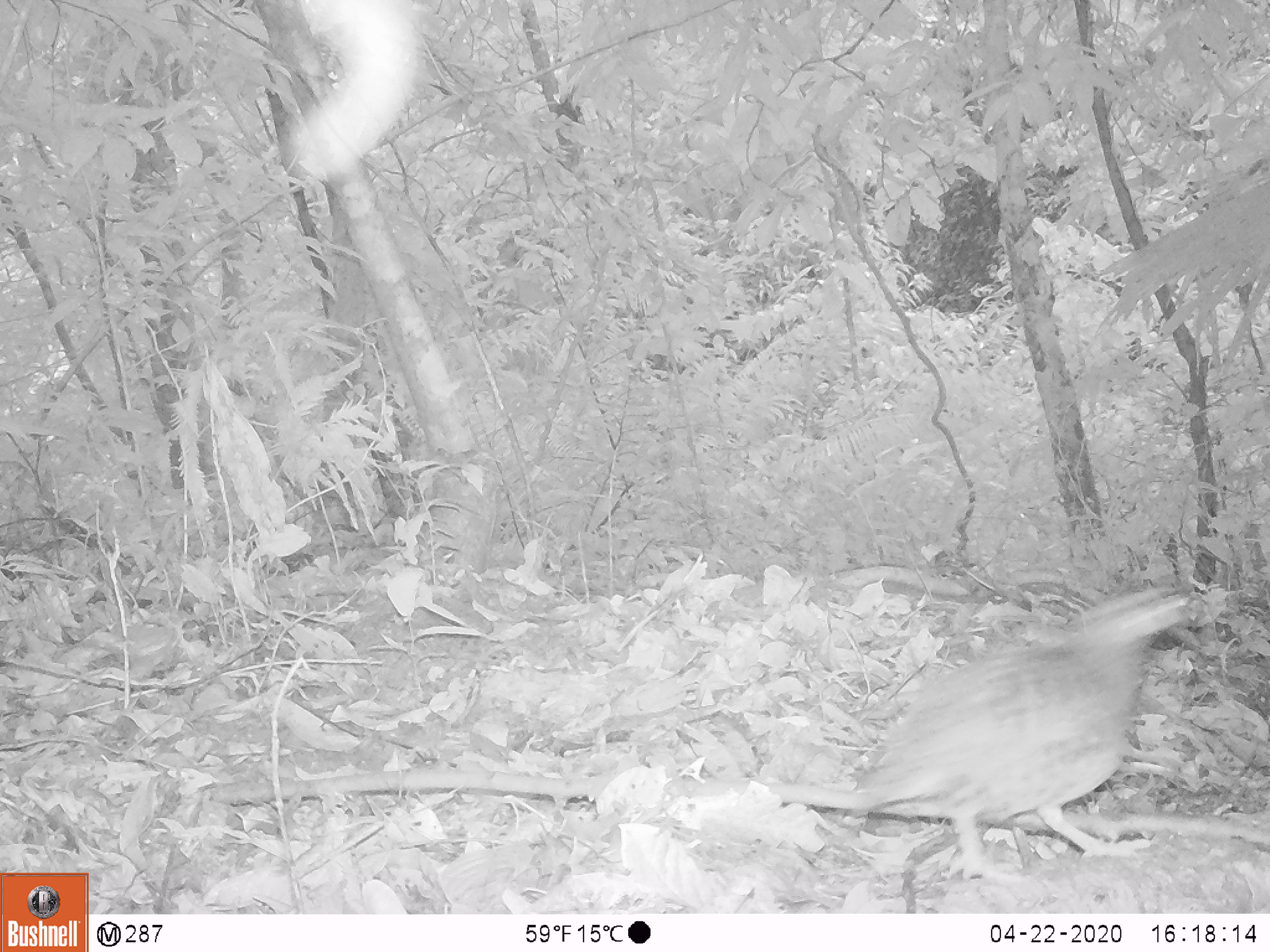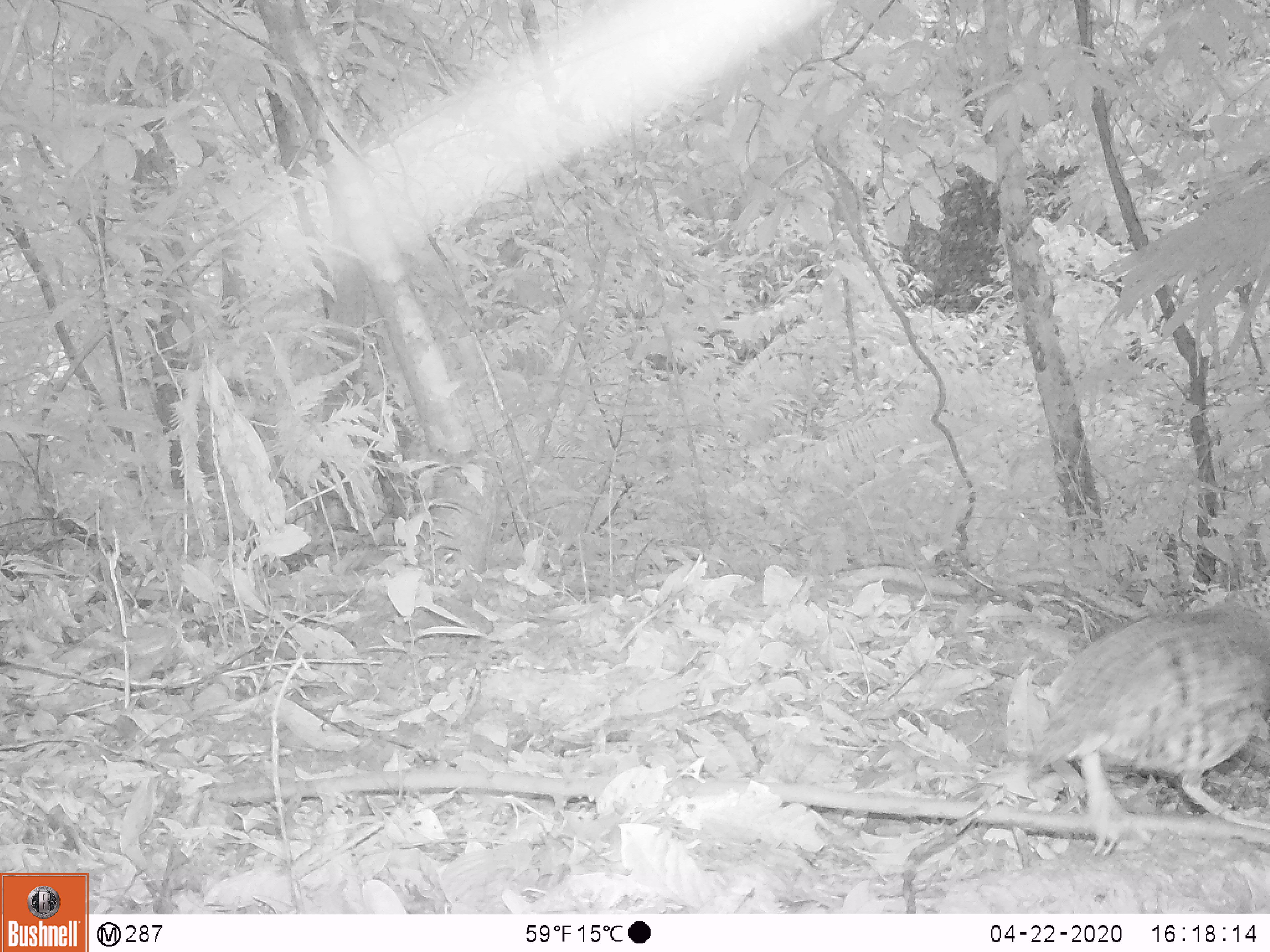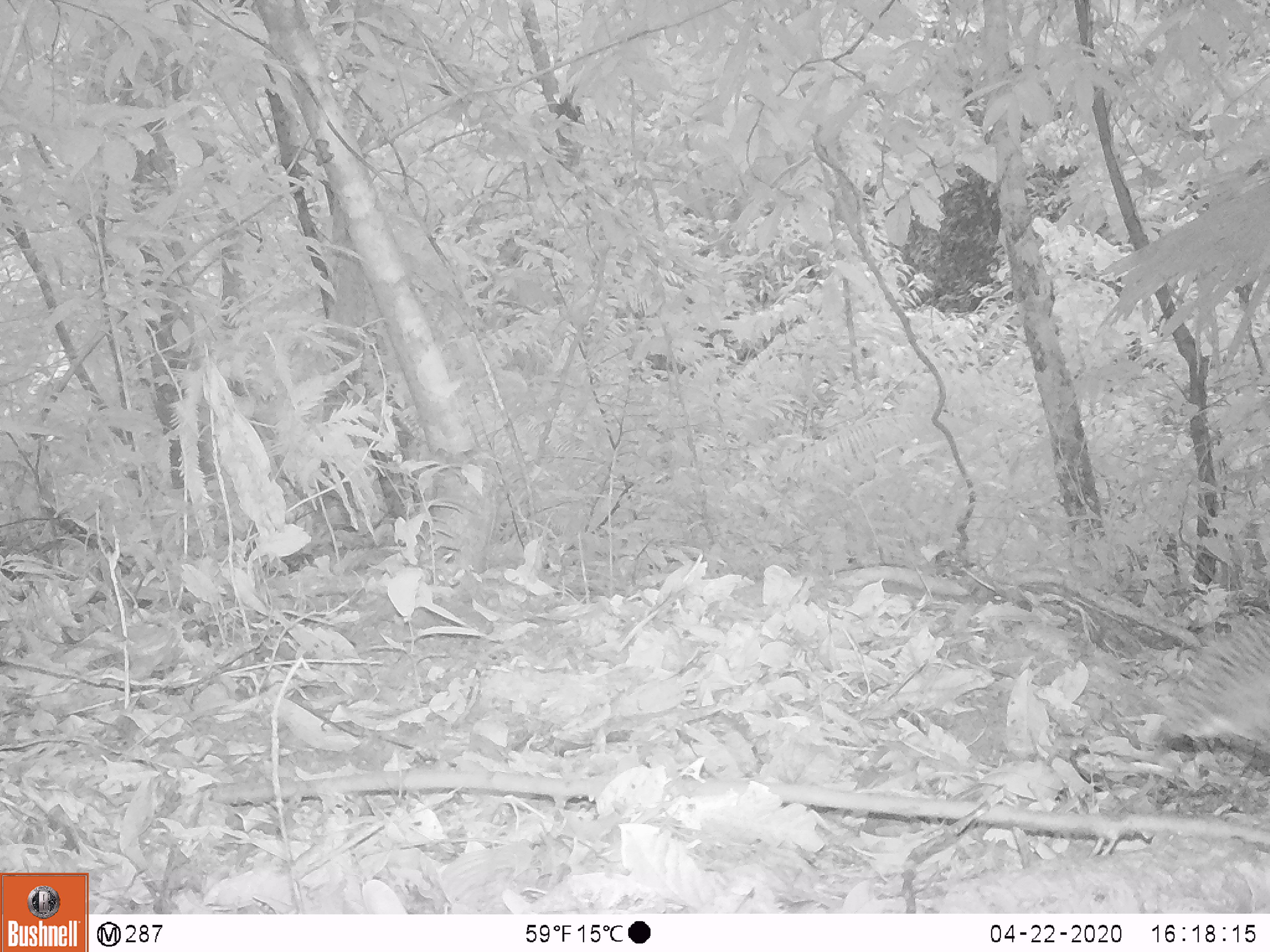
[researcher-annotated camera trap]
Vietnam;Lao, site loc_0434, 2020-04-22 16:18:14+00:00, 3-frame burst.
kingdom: Animalia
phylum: Chordata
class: Aves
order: Galliformes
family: Phasianidae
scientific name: Phasianidae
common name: partridge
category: unidentified partridge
Unidentified partridge (partridge) (Phasianidae). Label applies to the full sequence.